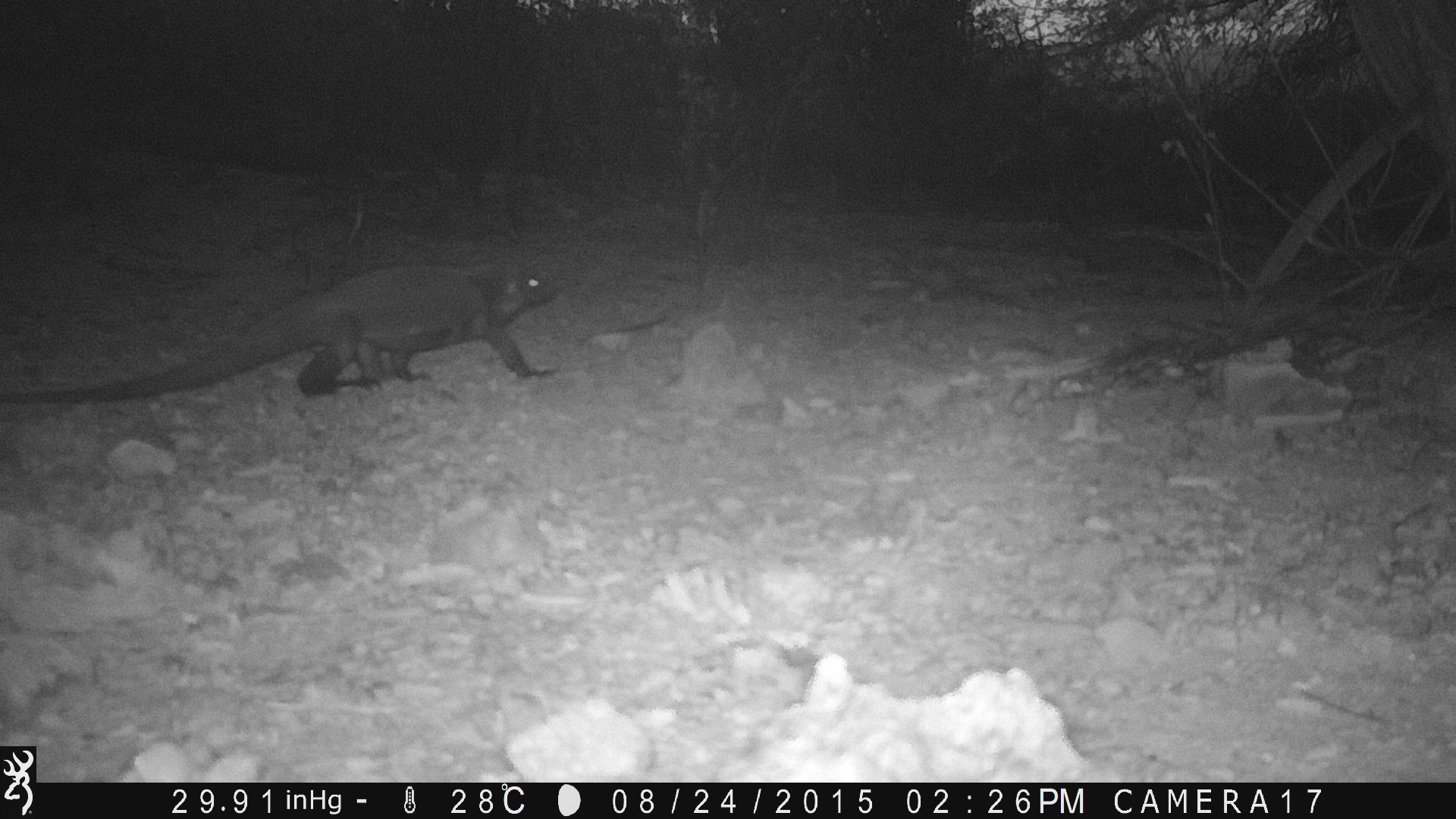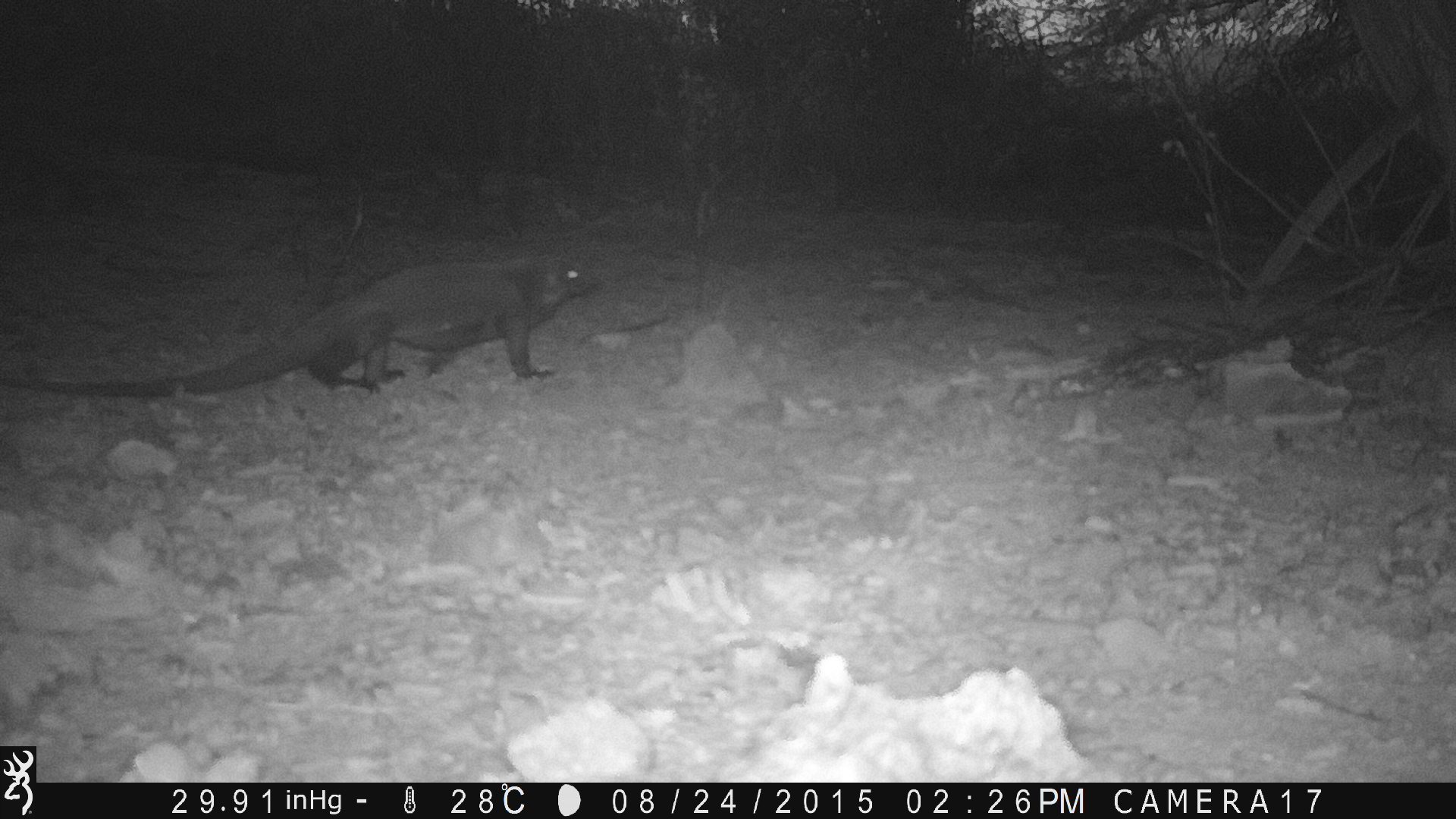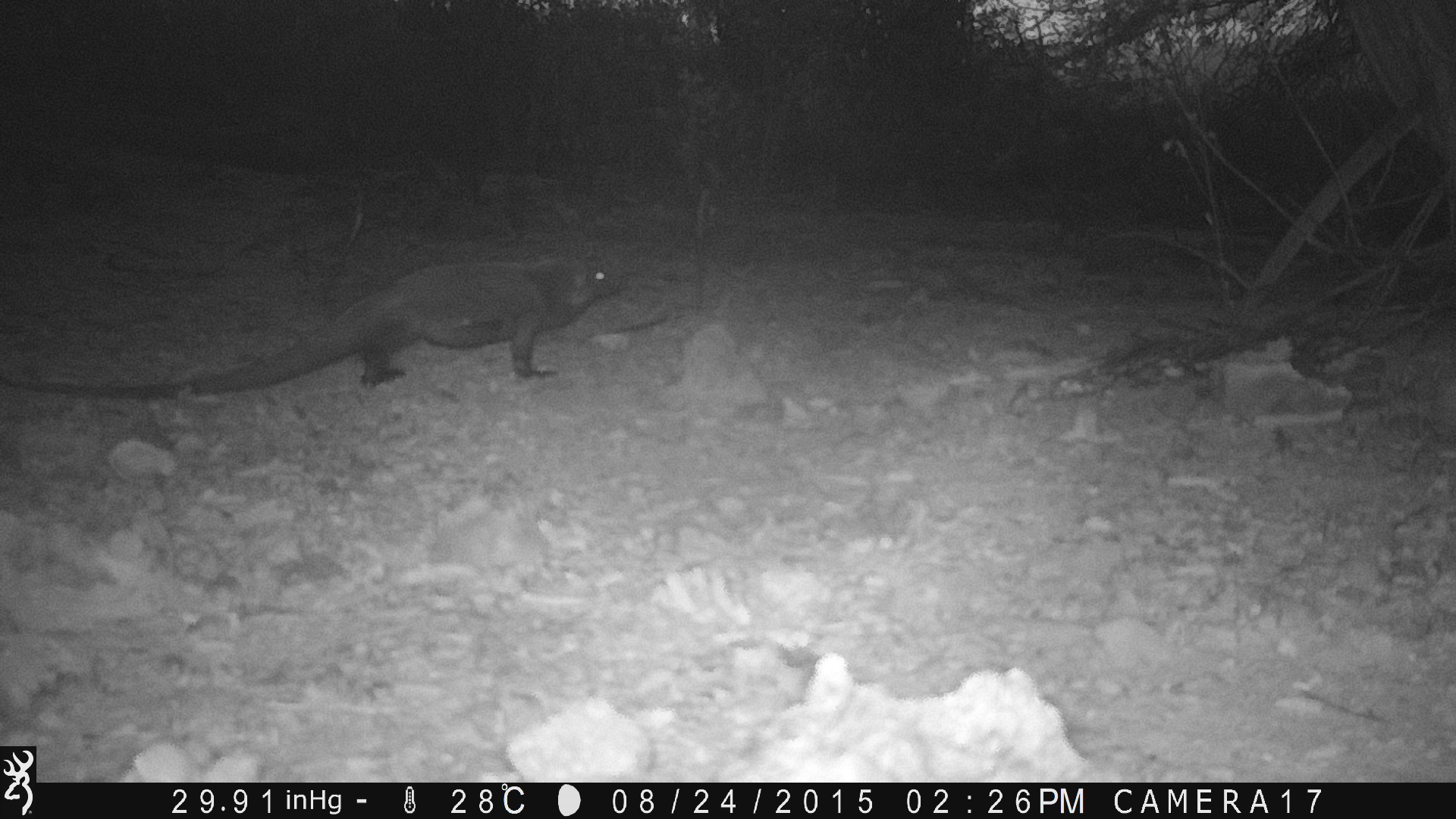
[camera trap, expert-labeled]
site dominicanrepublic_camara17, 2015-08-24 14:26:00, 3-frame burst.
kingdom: Animalia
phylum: Chordata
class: Reptilia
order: Squamata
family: Iguanidae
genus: Iguana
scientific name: Iguana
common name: typical iguanas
Iguana (typical iguanas).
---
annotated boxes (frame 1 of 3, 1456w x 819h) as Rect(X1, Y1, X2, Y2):
iguana: Rect(0, 262, 560, 417)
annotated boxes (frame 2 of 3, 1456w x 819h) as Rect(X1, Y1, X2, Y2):
iguana: Rect(18, 249, 607, 400)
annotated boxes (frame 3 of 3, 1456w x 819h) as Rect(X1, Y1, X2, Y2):
iguana: Rect(42, 248, 614, 392)